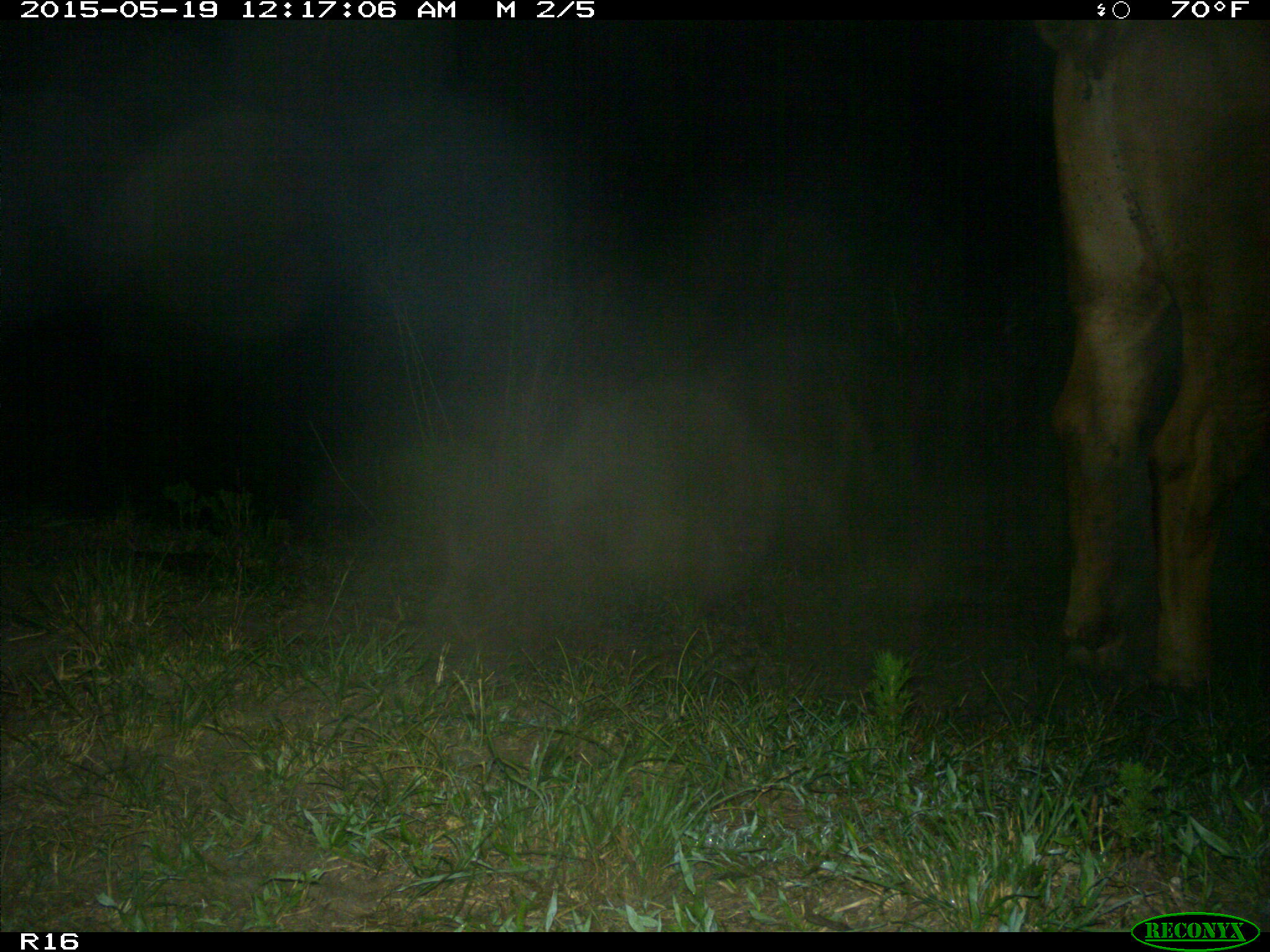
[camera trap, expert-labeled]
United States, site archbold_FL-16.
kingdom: Animalia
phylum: Chordata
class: Mammalia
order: Artiodactyla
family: Bovidae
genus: Bos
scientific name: Bos taurus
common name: domestic cow